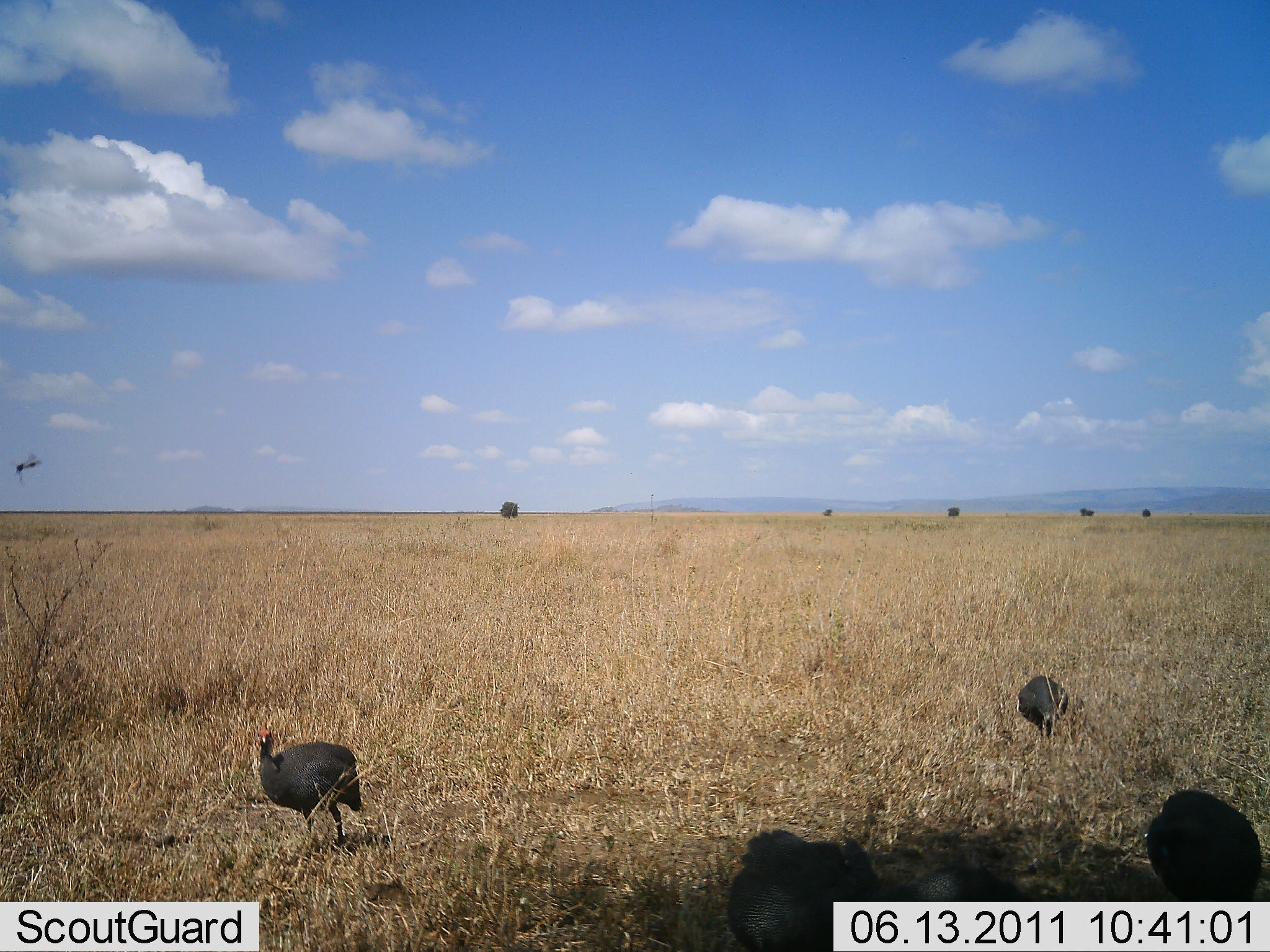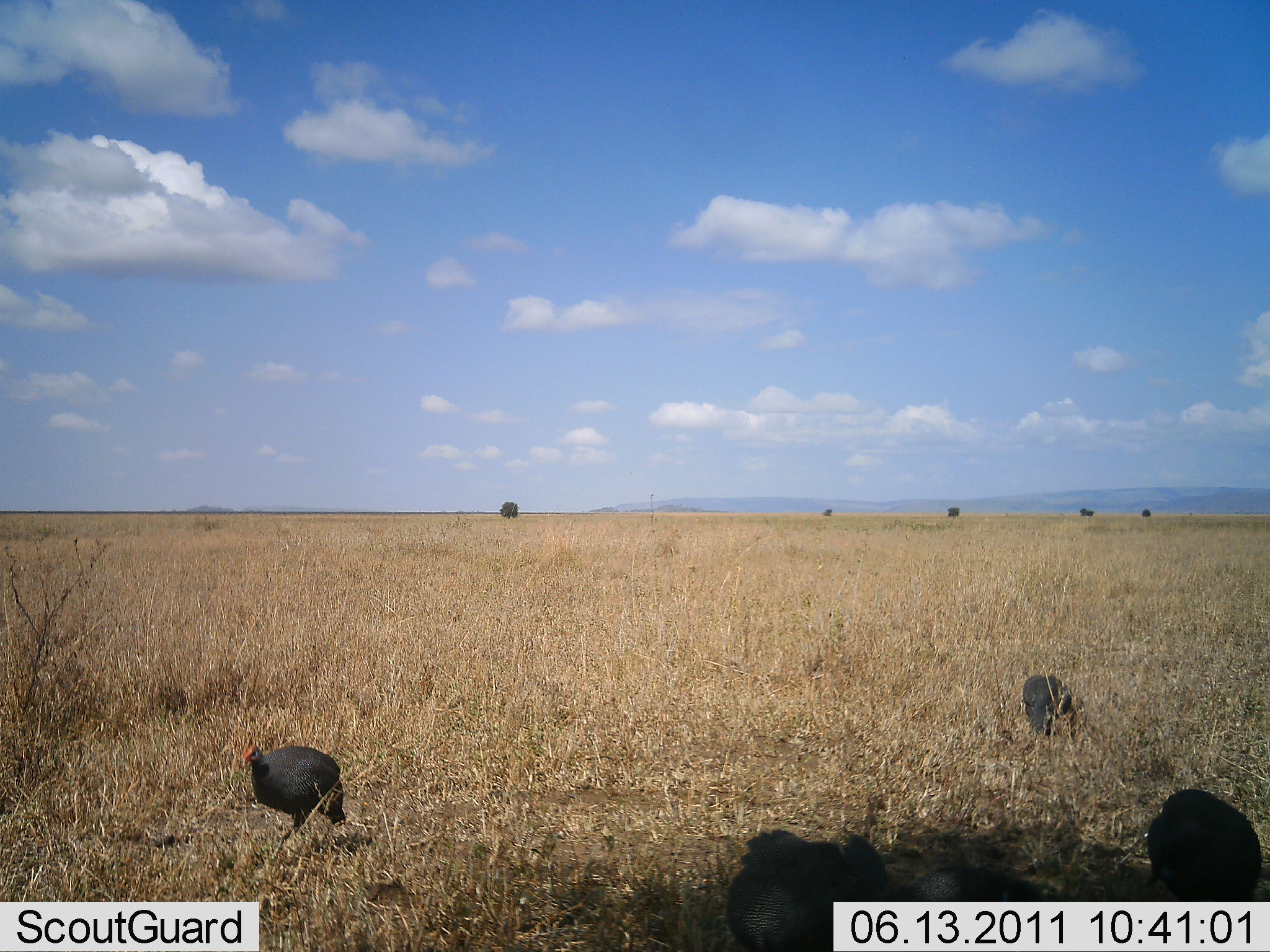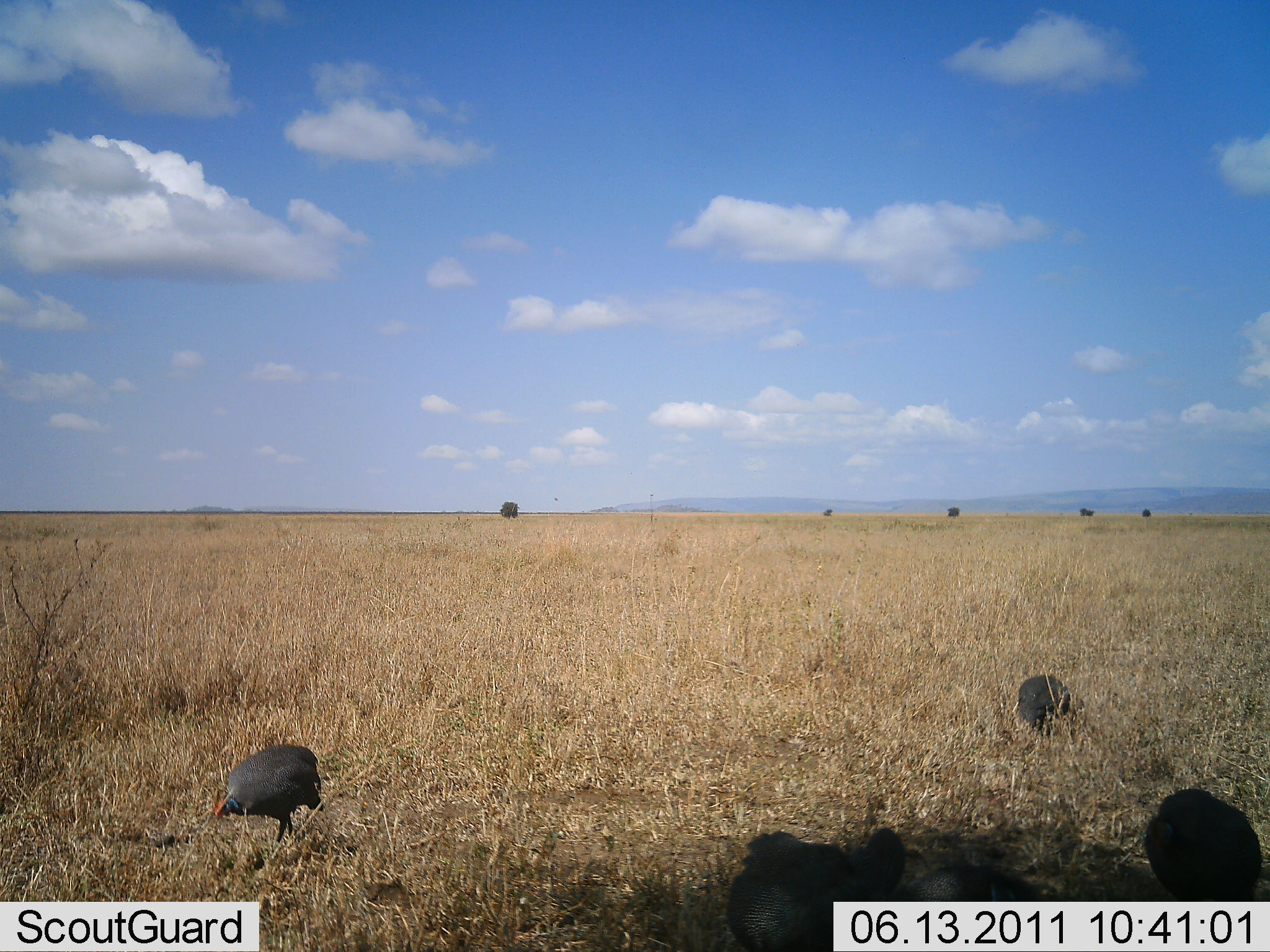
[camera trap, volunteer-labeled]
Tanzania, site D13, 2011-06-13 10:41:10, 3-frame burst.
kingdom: Animalia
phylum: Chordata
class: Aves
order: Galliformes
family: Numididae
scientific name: Numididae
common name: guinea fowl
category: guineafowl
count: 5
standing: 42%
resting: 0%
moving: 33%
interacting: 0%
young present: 0%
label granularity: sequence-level